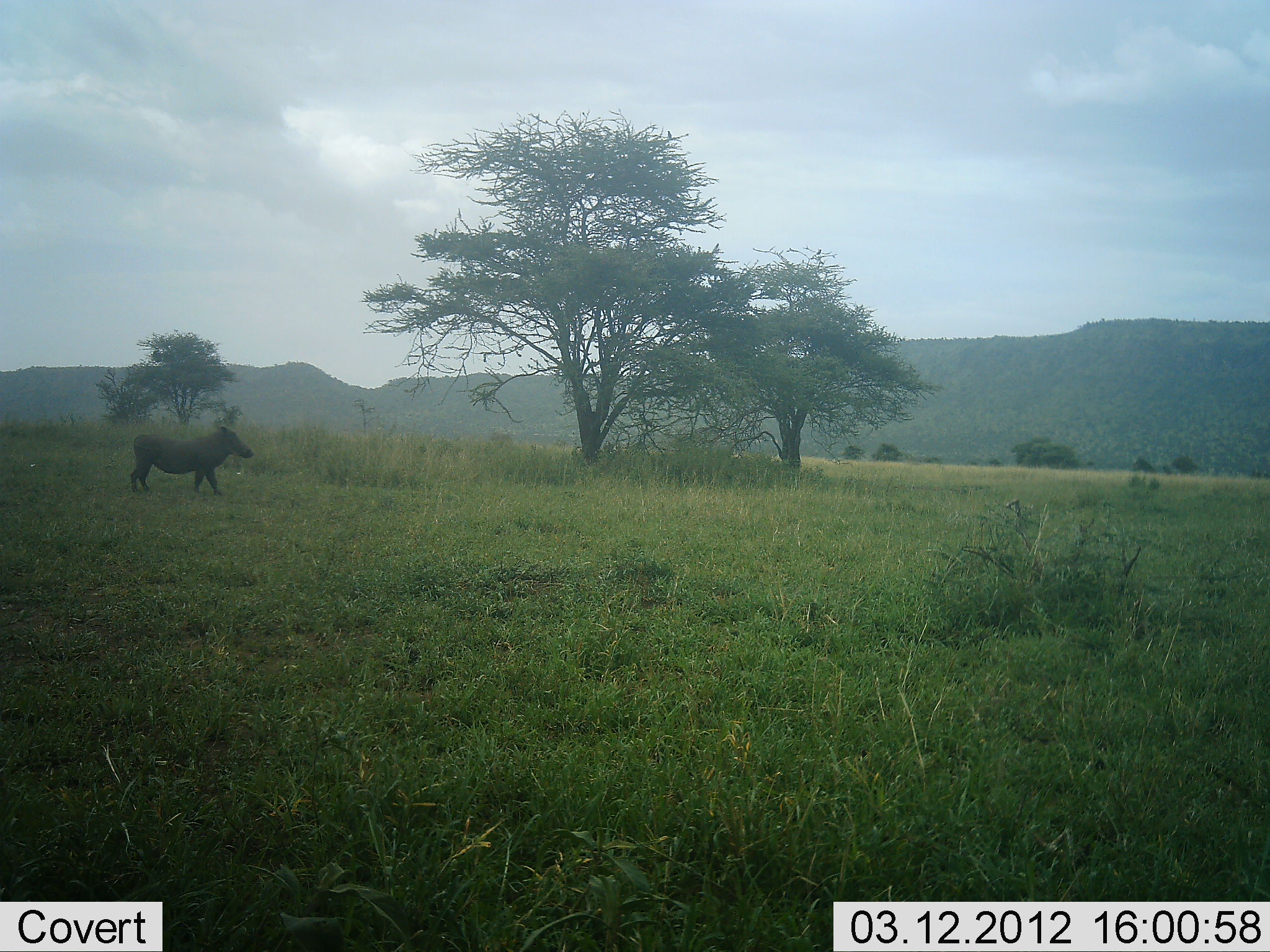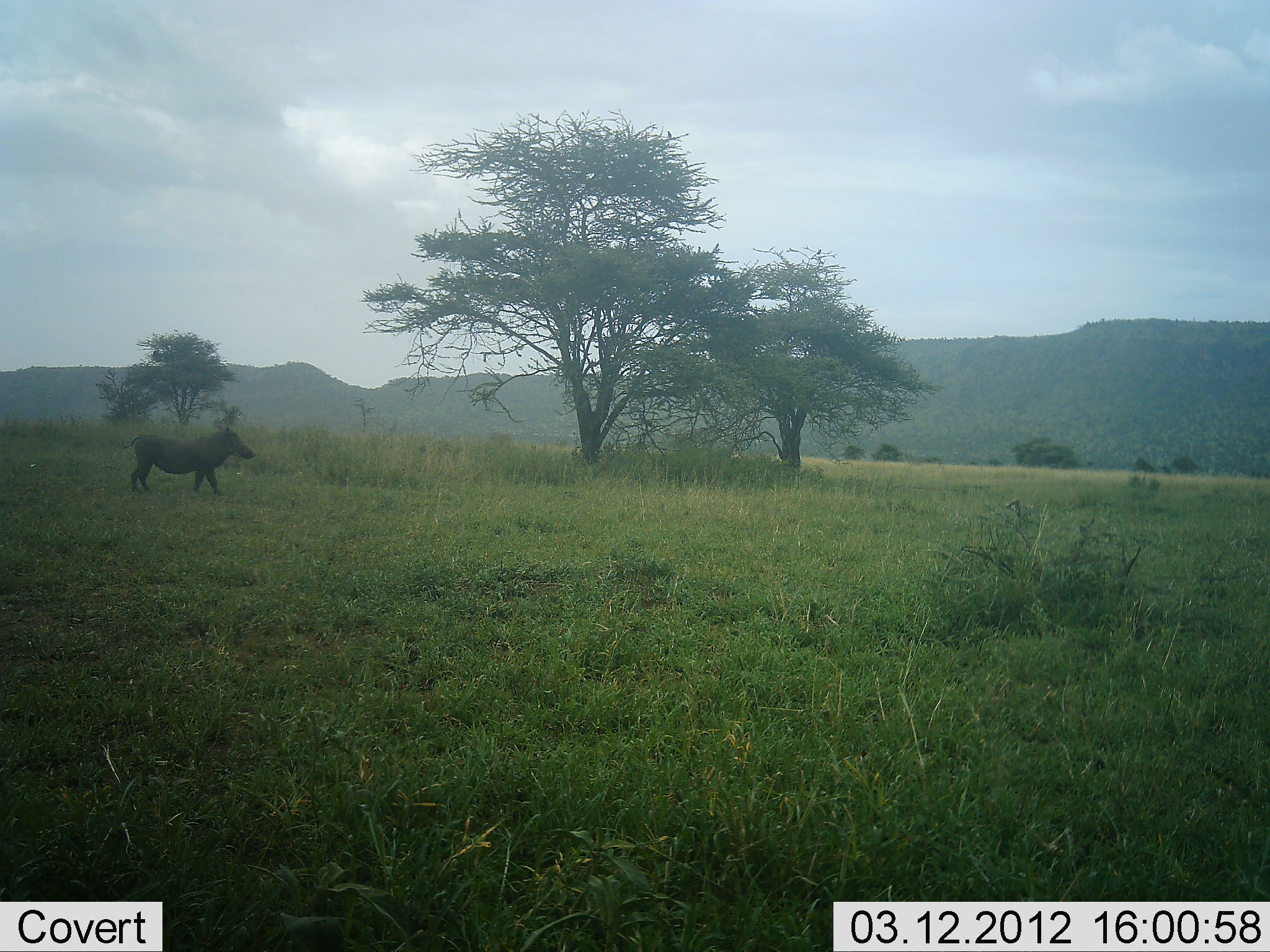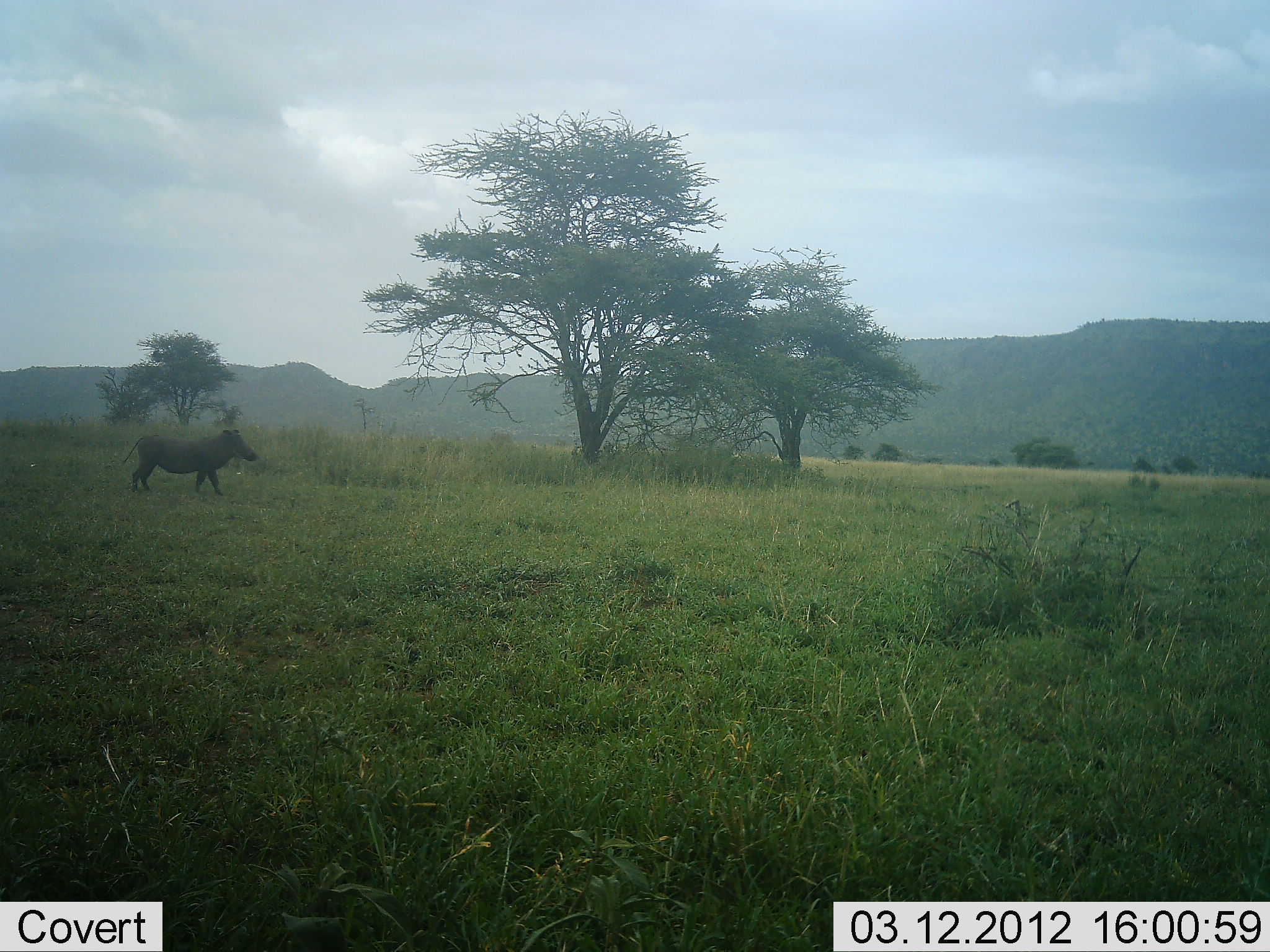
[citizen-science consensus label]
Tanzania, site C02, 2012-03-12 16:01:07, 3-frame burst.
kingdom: Animalia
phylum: Chordata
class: Mammalia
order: Artiodactyla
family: Suidae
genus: Phacochoerus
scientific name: Phacochoerus africanus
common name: warthog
Warthog (Phacochoerus africanus), count 1. Behavior (volunteer vote fractions): standing 100%, resting 0%, moving 0%, interacting 0%. Young present (vote fraction): 0%. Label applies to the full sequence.